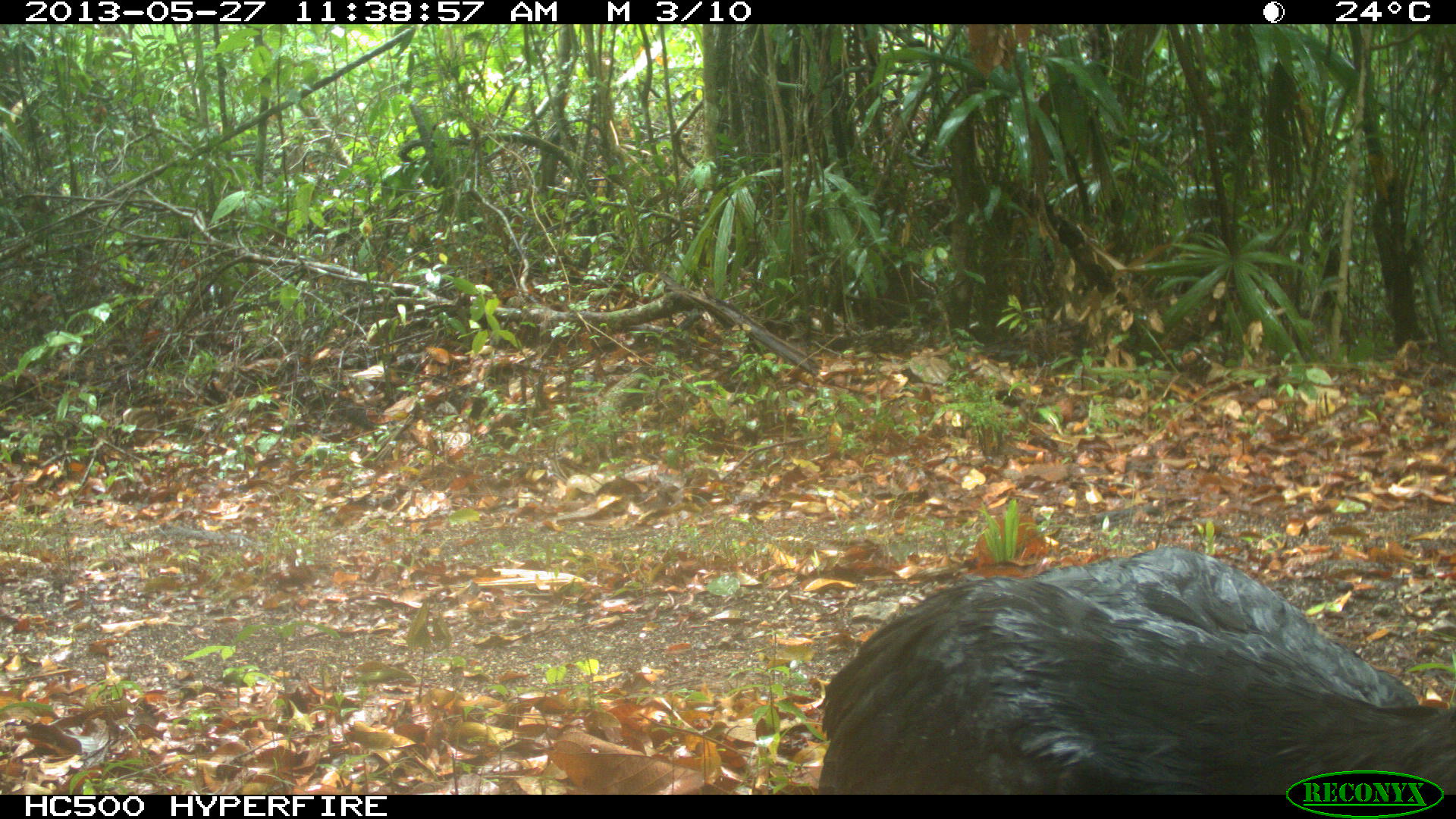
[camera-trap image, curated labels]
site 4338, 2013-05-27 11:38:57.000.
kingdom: Animalia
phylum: Chordata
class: Aves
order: Galliformes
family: Cracidae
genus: Crax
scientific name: Crax rubra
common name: great curassow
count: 1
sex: male